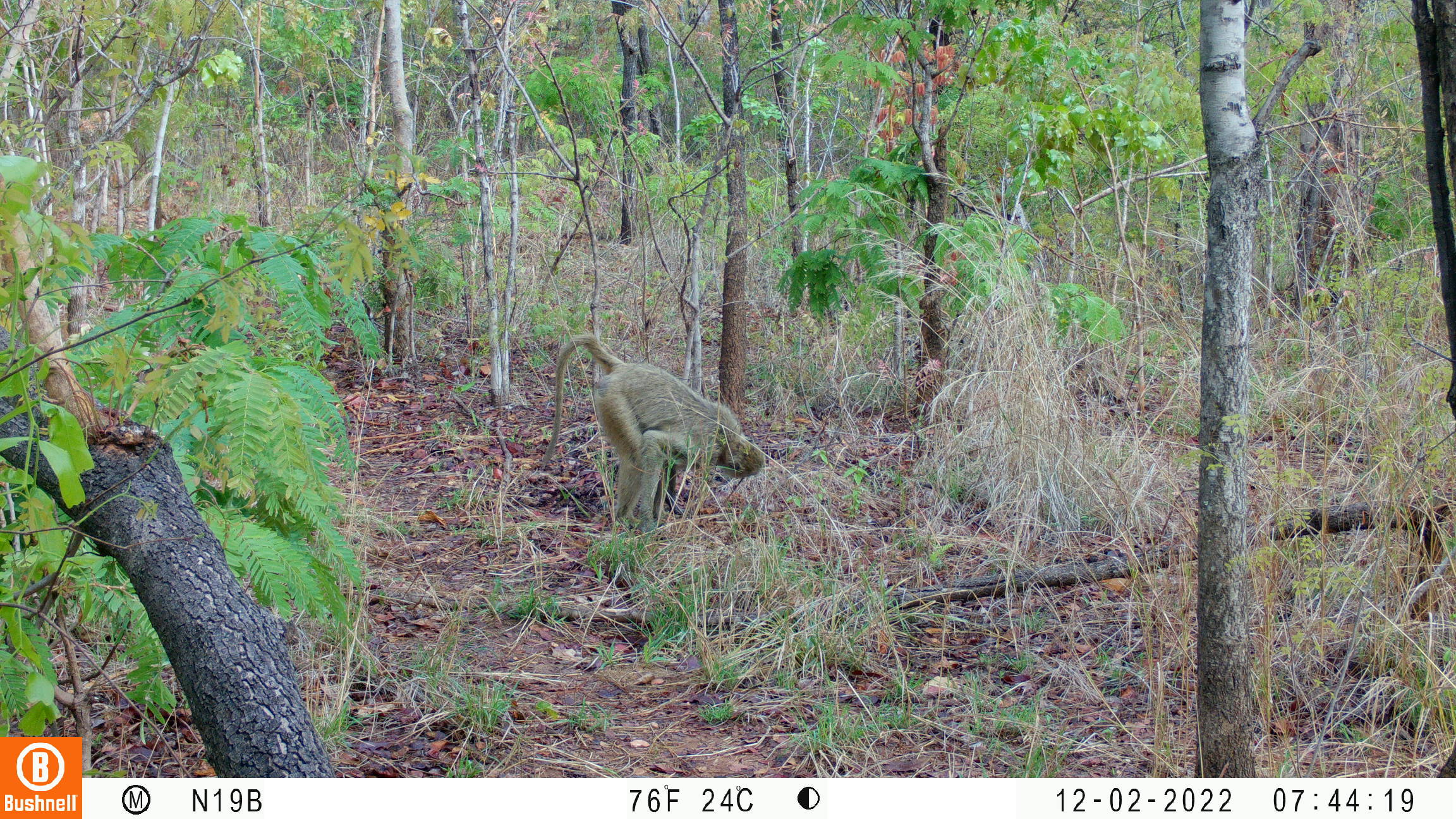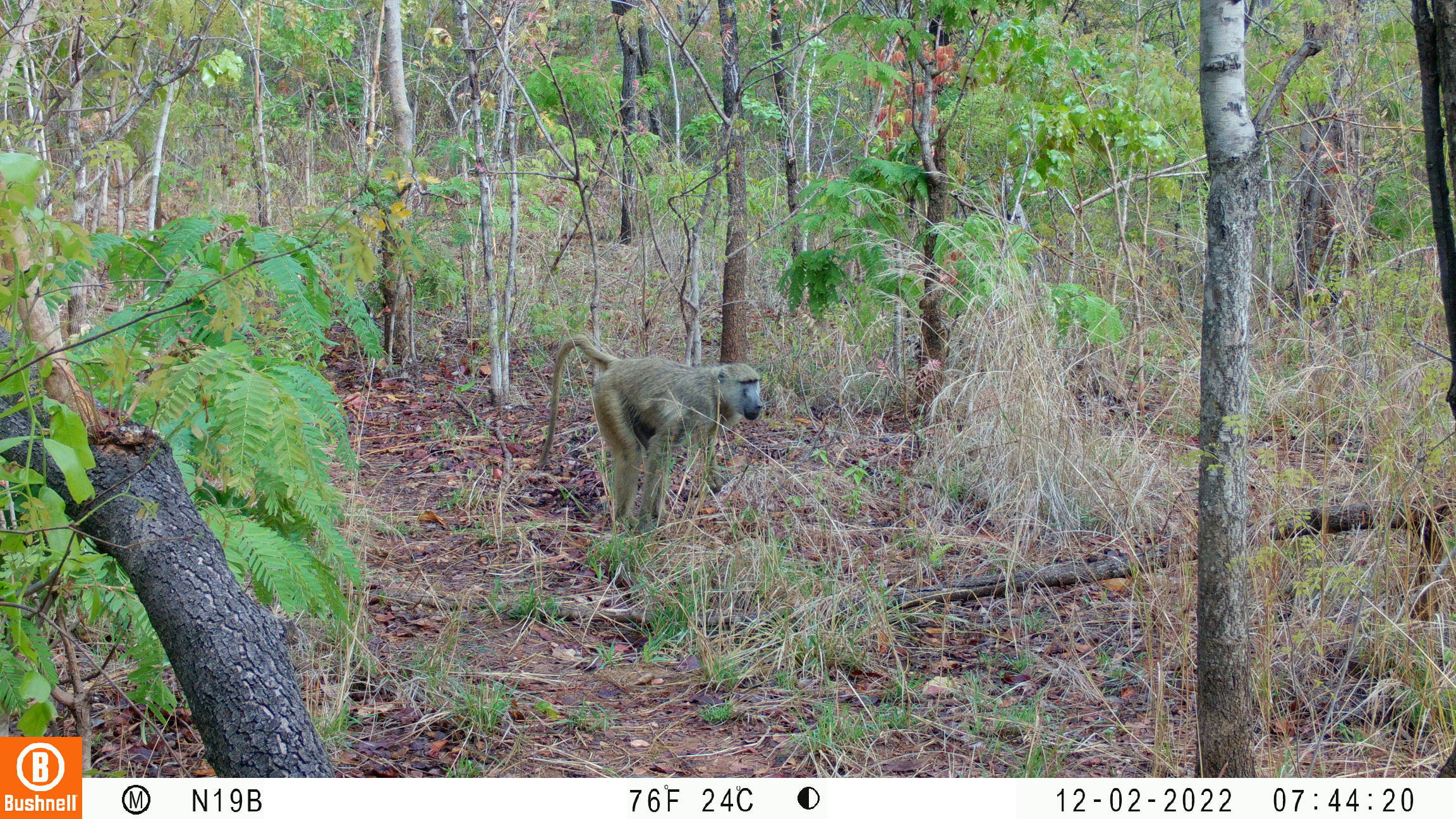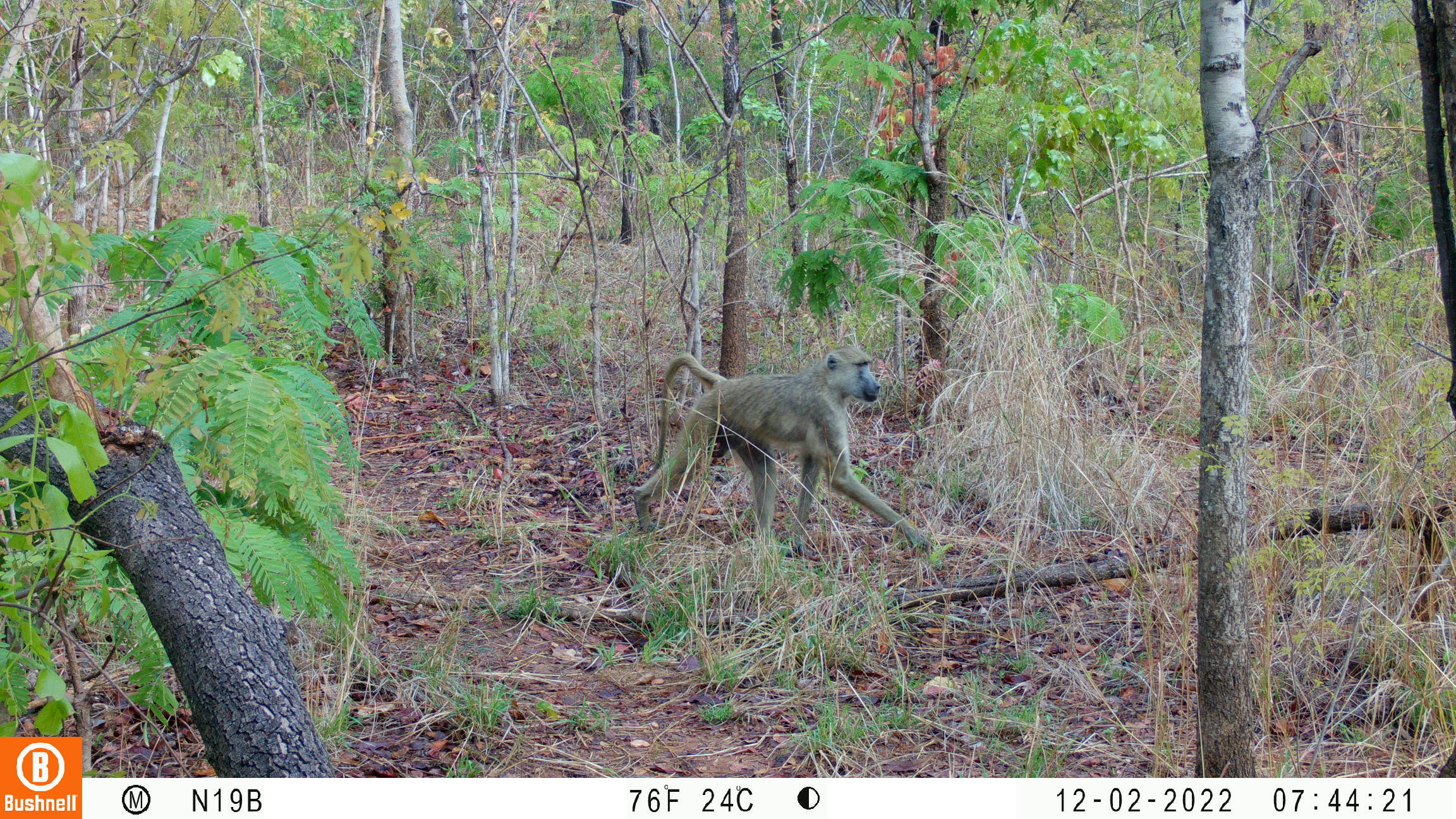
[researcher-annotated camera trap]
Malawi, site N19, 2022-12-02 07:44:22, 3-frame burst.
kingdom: Animalia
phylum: Chordata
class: Mammalia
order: Primates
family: Cercopithecidae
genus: Papio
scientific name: Papio cynocephalus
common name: yellow baboon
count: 1